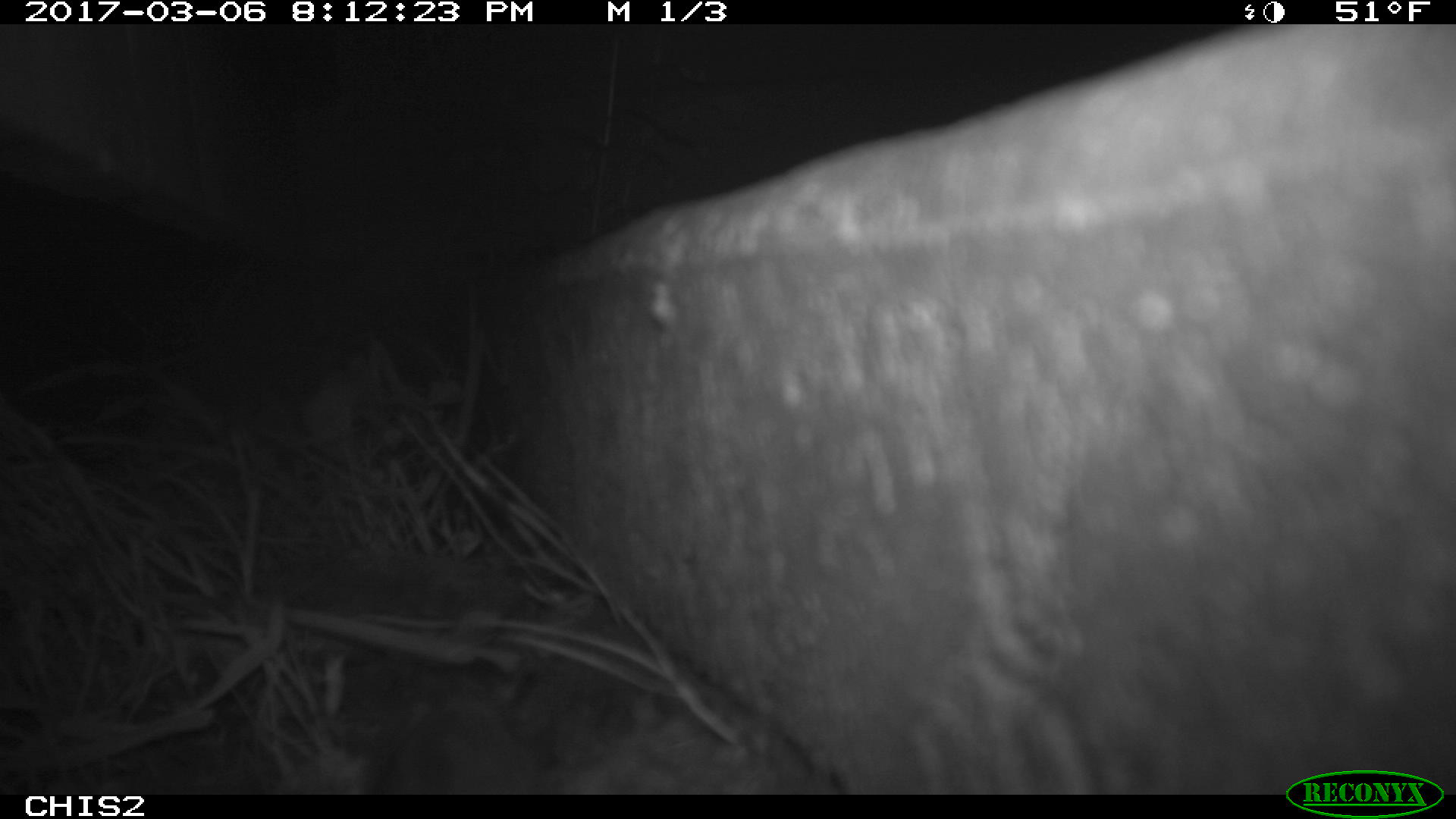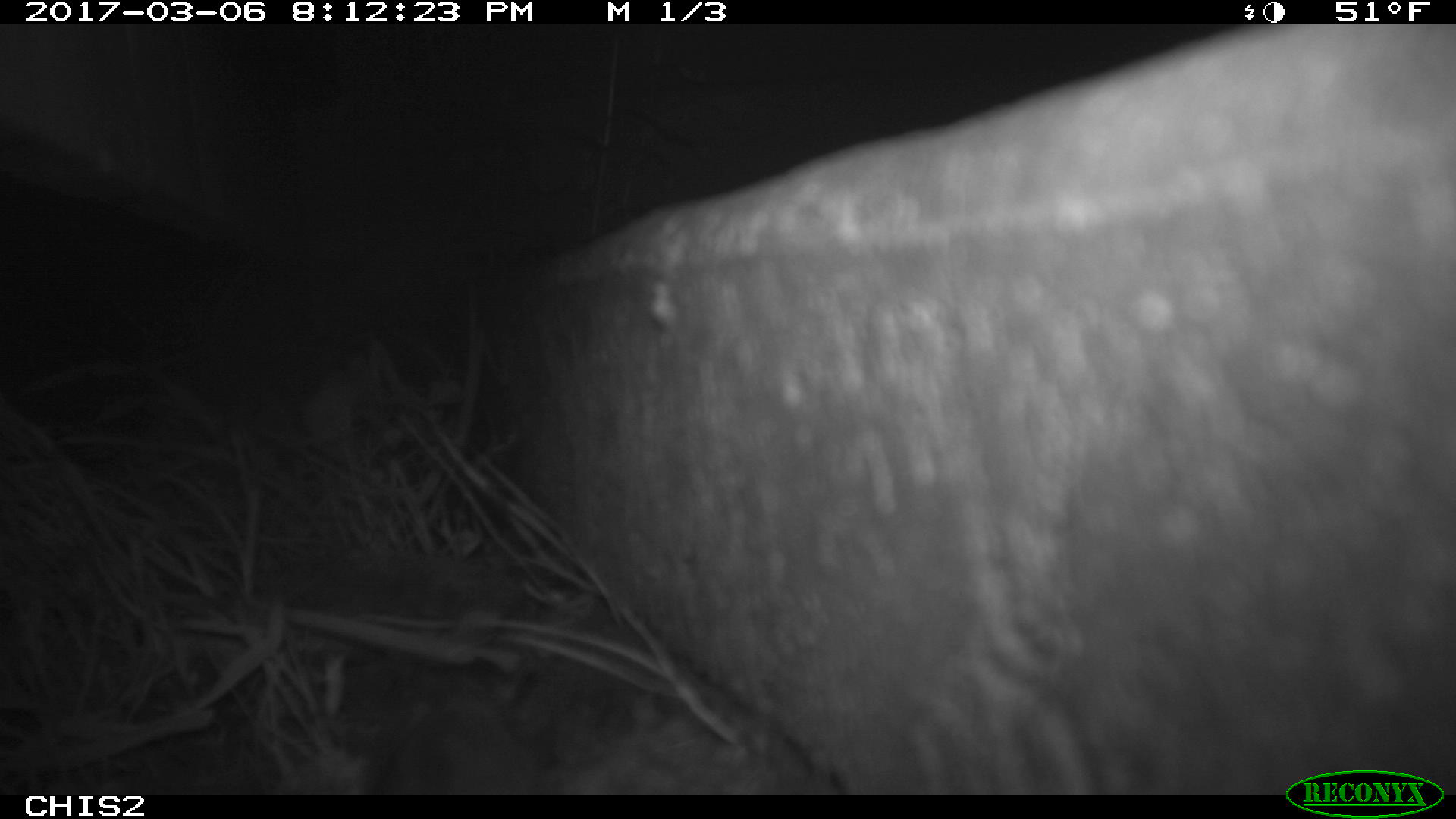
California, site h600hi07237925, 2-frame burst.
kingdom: Animalia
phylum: Chordata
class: Mammalia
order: Rodentia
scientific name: Rodentia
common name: rodent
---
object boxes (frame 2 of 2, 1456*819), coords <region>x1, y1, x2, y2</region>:
rodent: <region>389, 668, 539, 792</region>